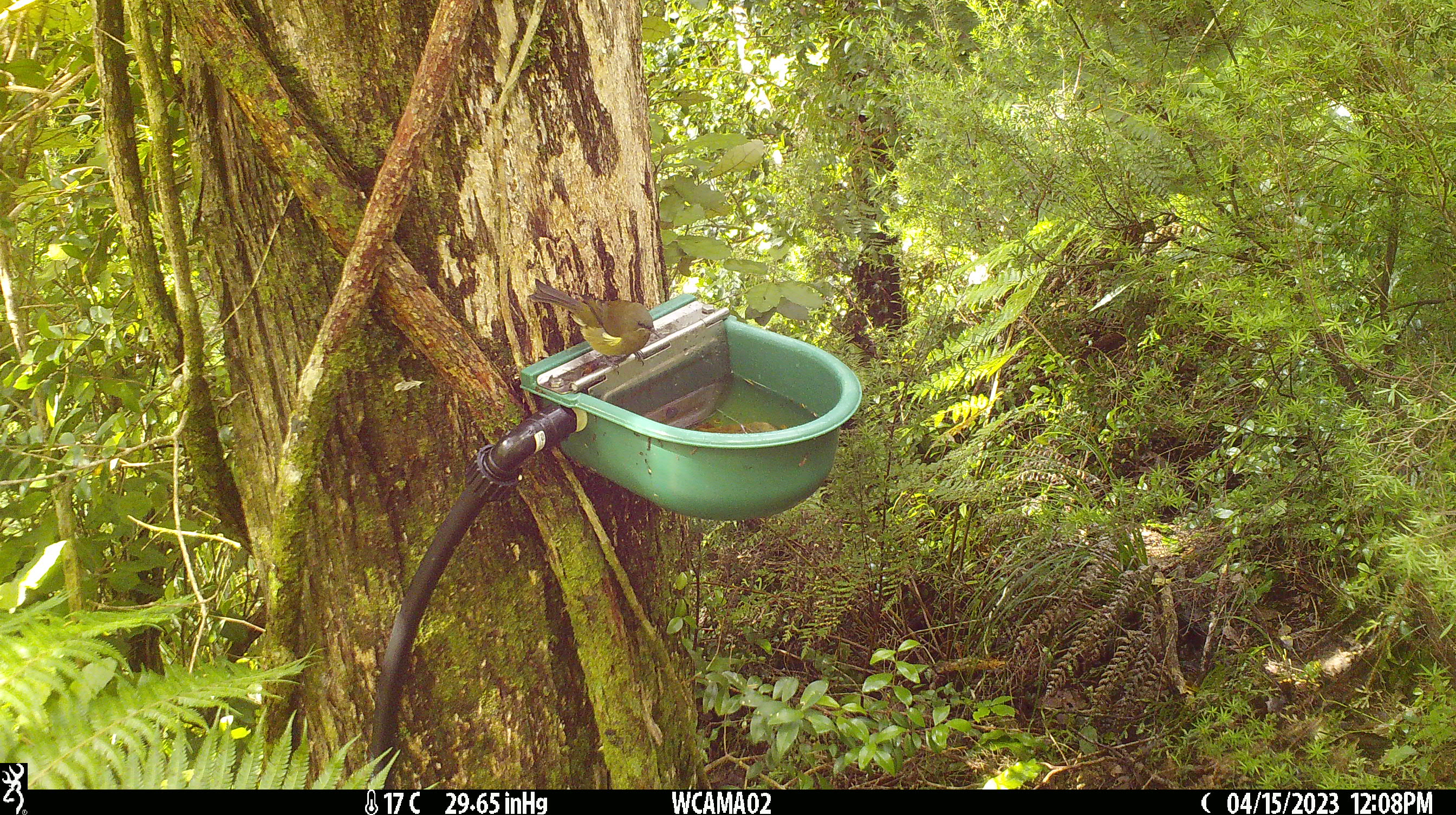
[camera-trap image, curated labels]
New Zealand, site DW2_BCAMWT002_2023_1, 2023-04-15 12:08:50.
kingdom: Animalia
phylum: Chordata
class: Aves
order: Passeriformes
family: Meliphagidae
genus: Anthornis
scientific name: Anthornis melanura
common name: new zealand bellbird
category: bellbird